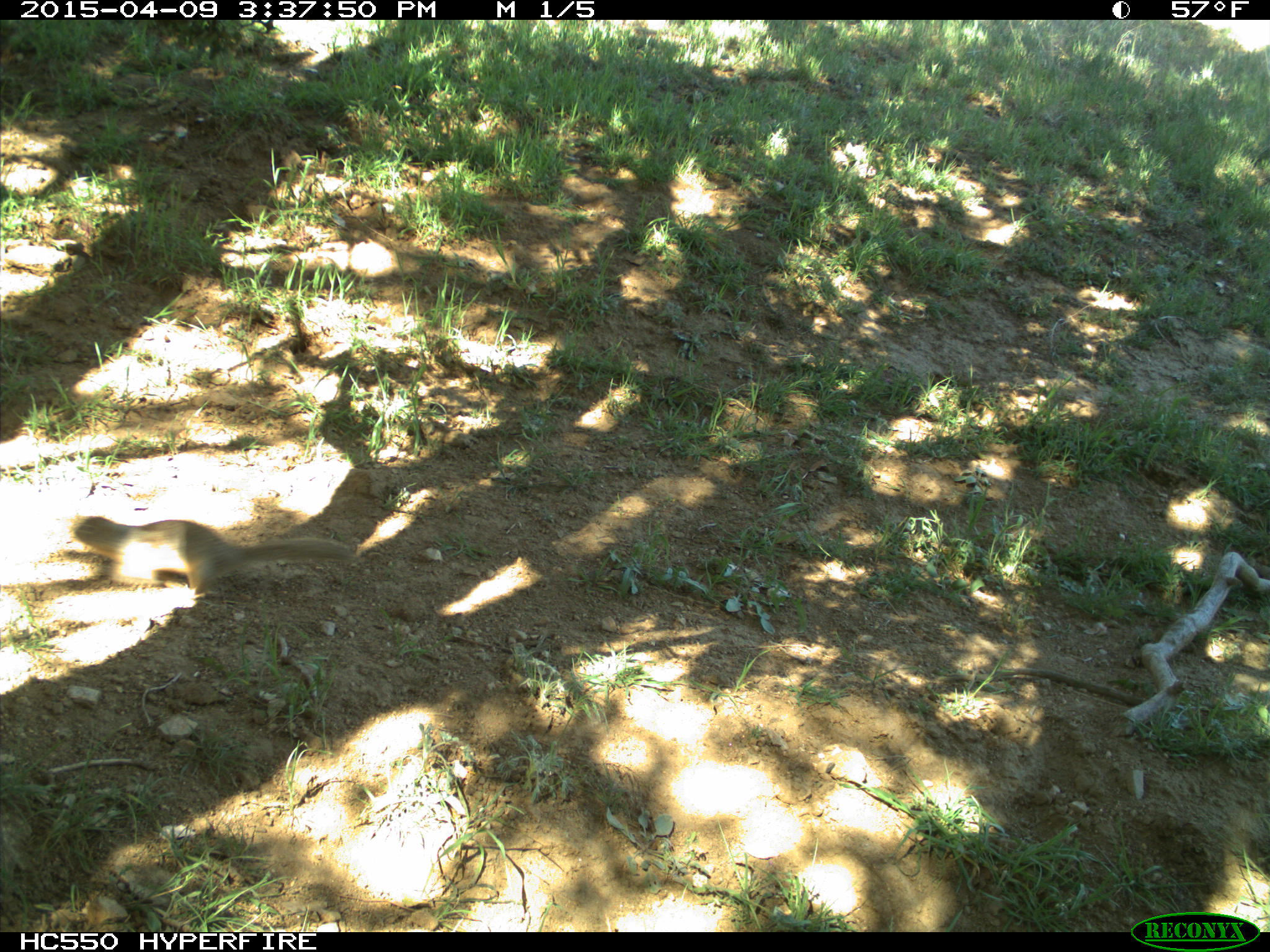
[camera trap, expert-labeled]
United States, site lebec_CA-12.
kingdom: Animalia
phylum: Chordata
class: Mammalia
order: Rodentia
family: Sciuridae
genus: Otospermophilus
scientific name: Otospermophilus beecheyi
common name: california ground squirrel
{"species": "Otospermophilus beecheyi (california ground squirrel)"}